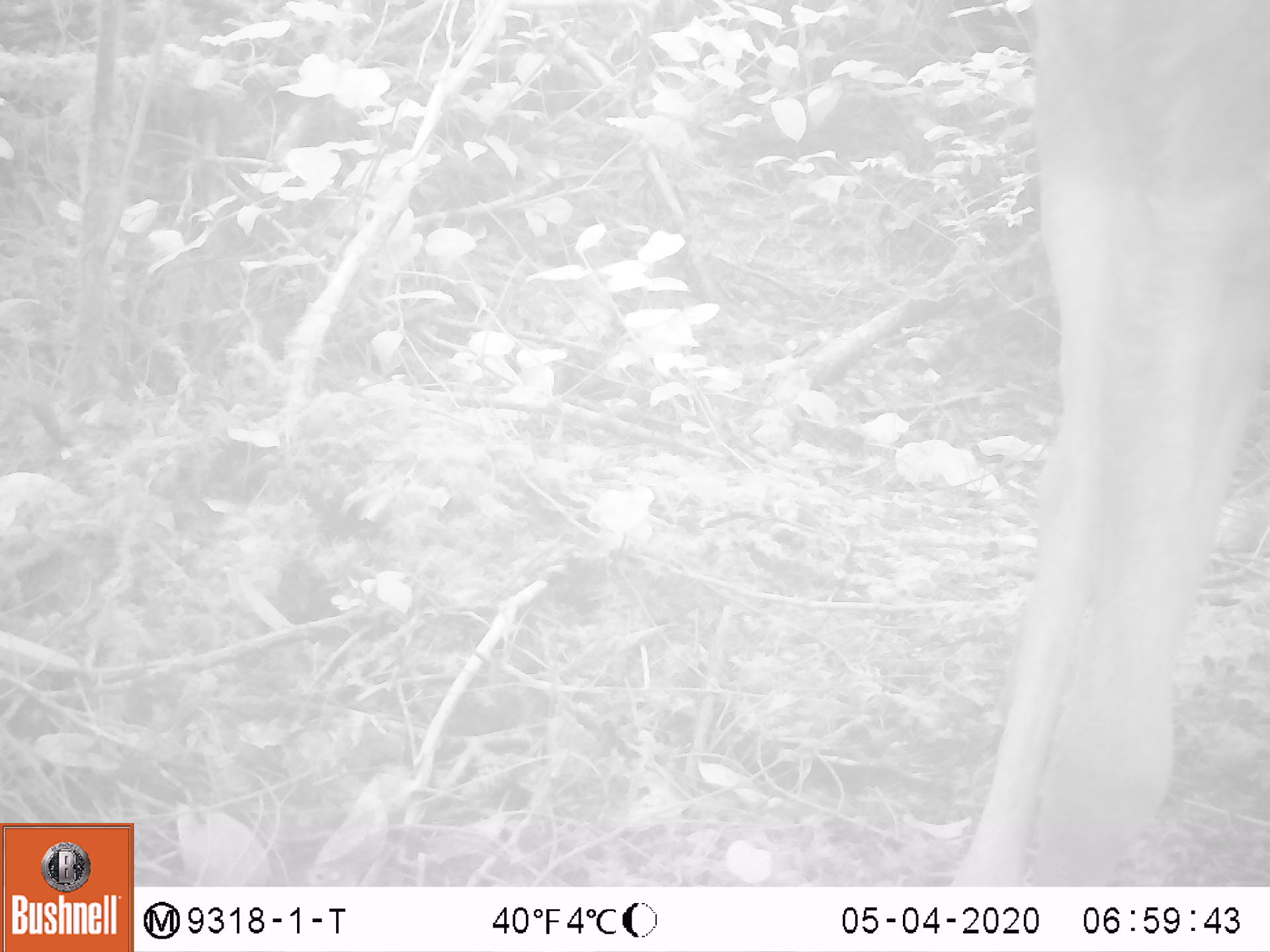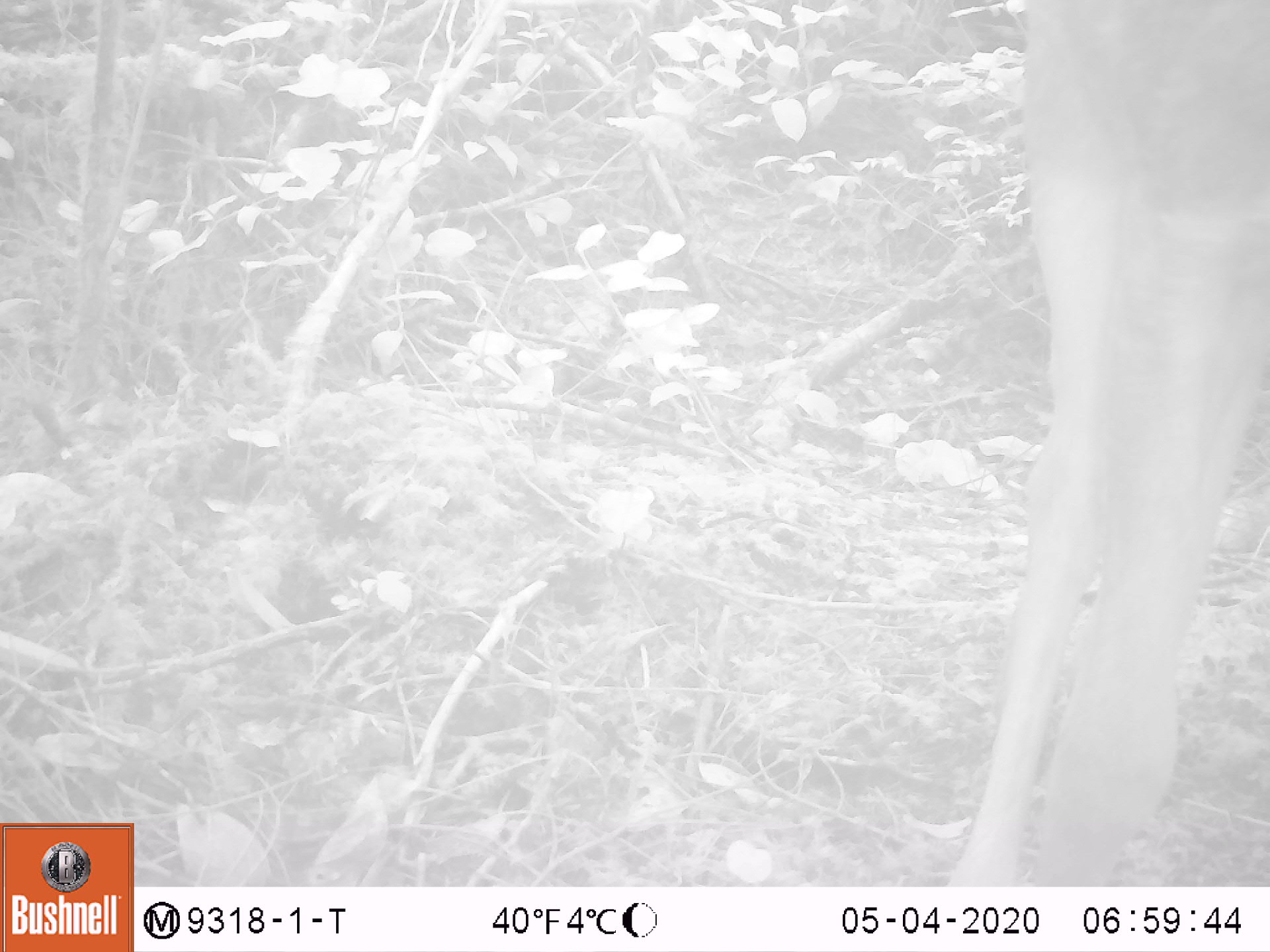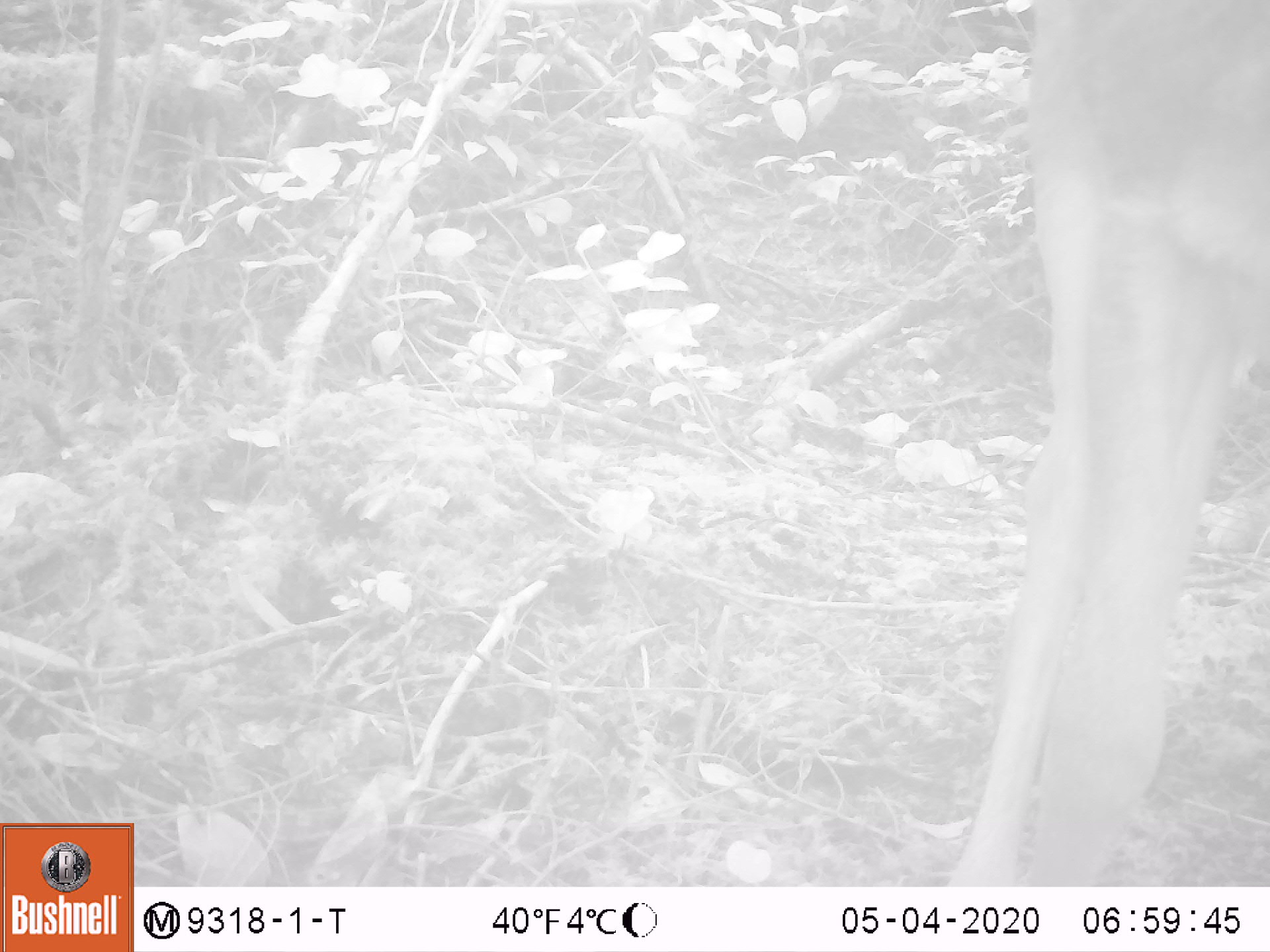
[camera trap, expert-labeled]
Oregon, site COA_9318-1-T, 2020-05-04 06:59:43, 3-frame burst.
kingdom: Animalia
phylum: Chordata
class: Mammalia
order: Artiodactyla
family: Cervidae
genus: Odocoileus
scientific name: Odocoileus hemionus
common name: black-tailed deer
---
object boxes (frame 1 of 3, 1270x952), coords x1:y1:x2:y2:
black-tailed deer: 951:7:1259:884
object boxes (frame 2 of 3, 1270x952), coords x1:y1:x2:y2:
black-tailed deer: 955:5:1266:878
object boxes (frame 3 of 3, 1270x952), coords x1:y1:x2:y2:
black-tailed deer: 935:0:1262:878